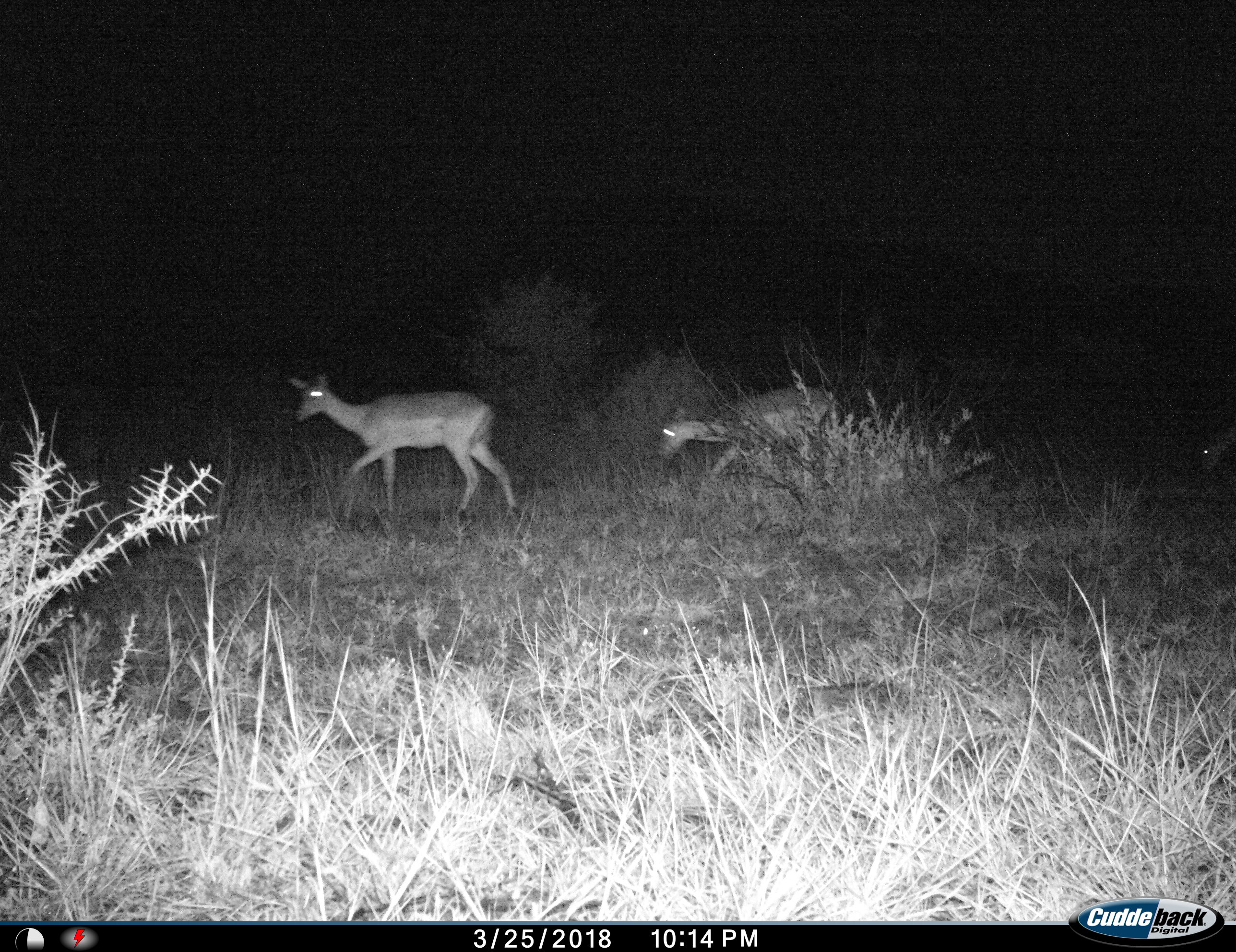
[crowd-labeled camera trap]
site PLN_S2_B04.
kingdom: Animalia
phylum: Chordata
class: Mammalia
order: Artiodactyla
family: Bovidae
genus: Aepyceros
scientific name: Aepyceros melampus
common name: impala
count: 3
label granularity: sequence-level